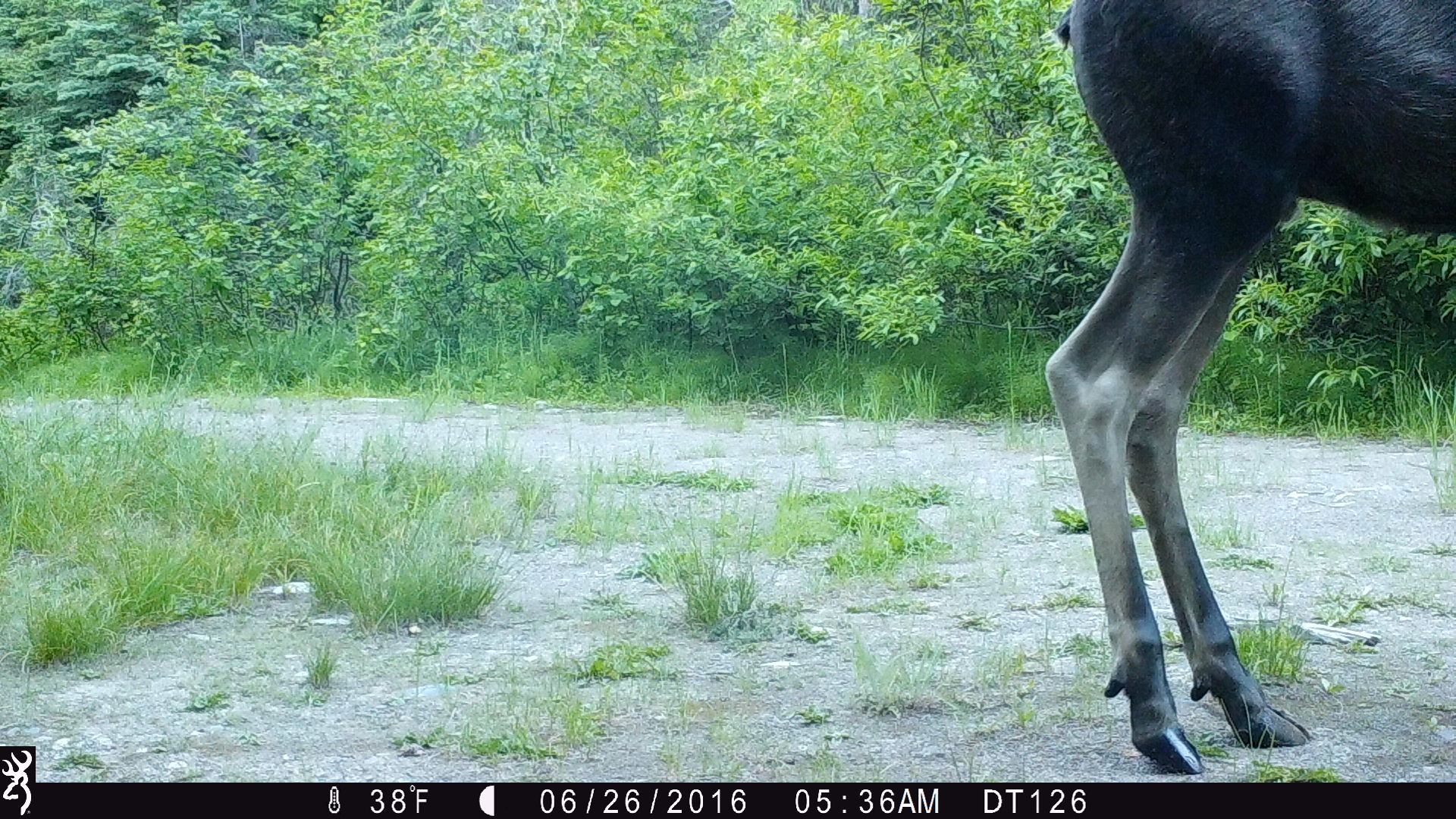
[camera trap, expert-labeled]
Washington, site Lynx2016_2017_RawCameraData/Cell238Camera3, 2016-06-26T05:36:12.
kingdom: Animalia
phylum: Chordata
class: Mammalia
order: Artiodactyla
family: Cervidae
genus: Alces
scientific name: Alces alces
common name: moose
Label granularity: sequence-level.